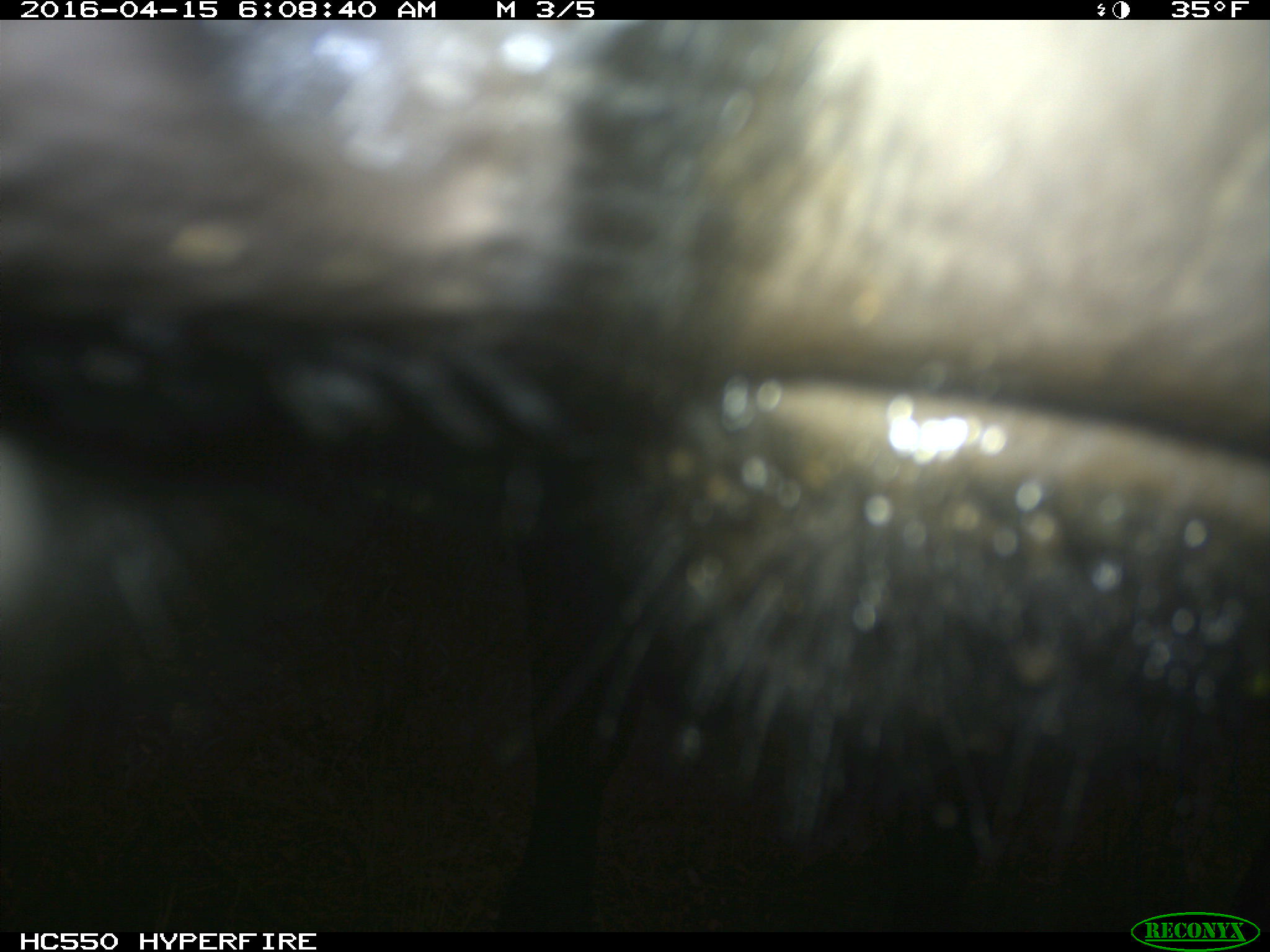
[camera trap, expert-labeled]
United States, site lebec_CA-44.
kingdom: Animalia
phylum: Chordata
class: Mammalia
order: Artiodactyla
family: Bovidae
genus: Bos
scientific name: Bos taurus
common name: domestic cow